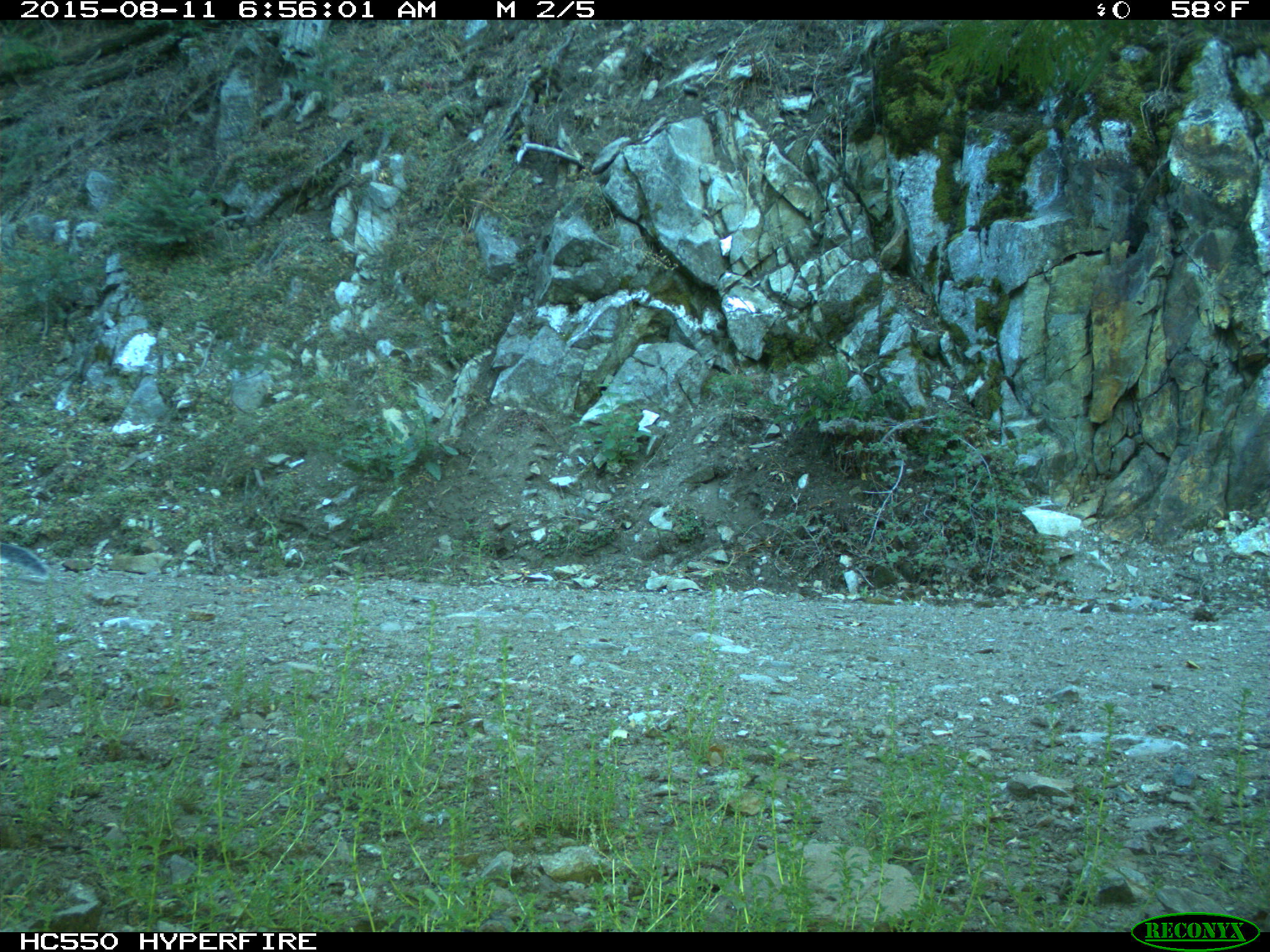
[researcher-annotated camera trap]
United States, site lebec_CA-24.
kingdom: Animalia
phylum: Chordata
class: Mammalia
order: Rodentia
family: Sciuridae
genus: Sciurus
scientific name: Sciurus carolinensis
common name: eastern gray squirrel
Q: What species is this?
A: Sciurus carolinensis (eastern gray squirrel).